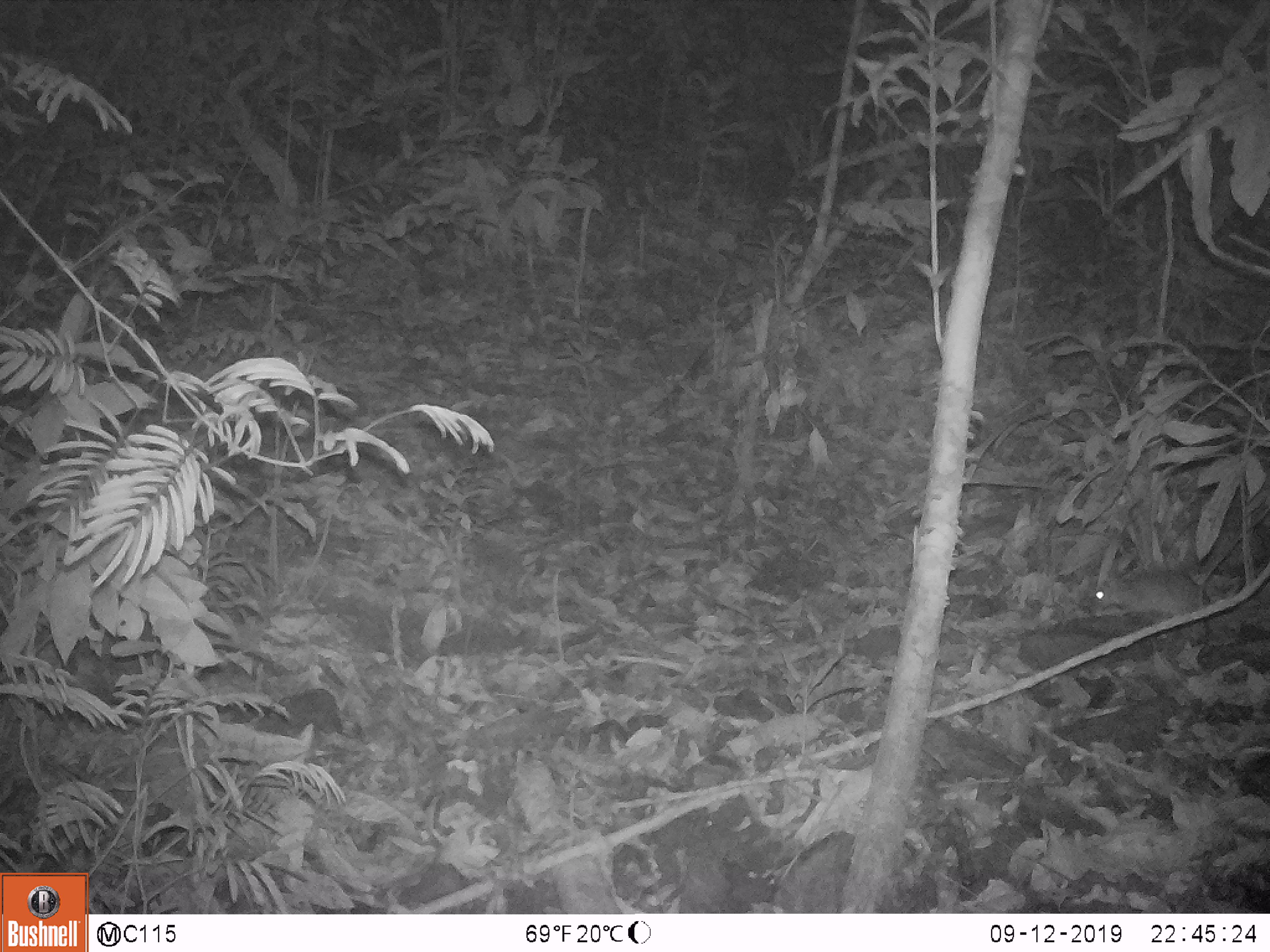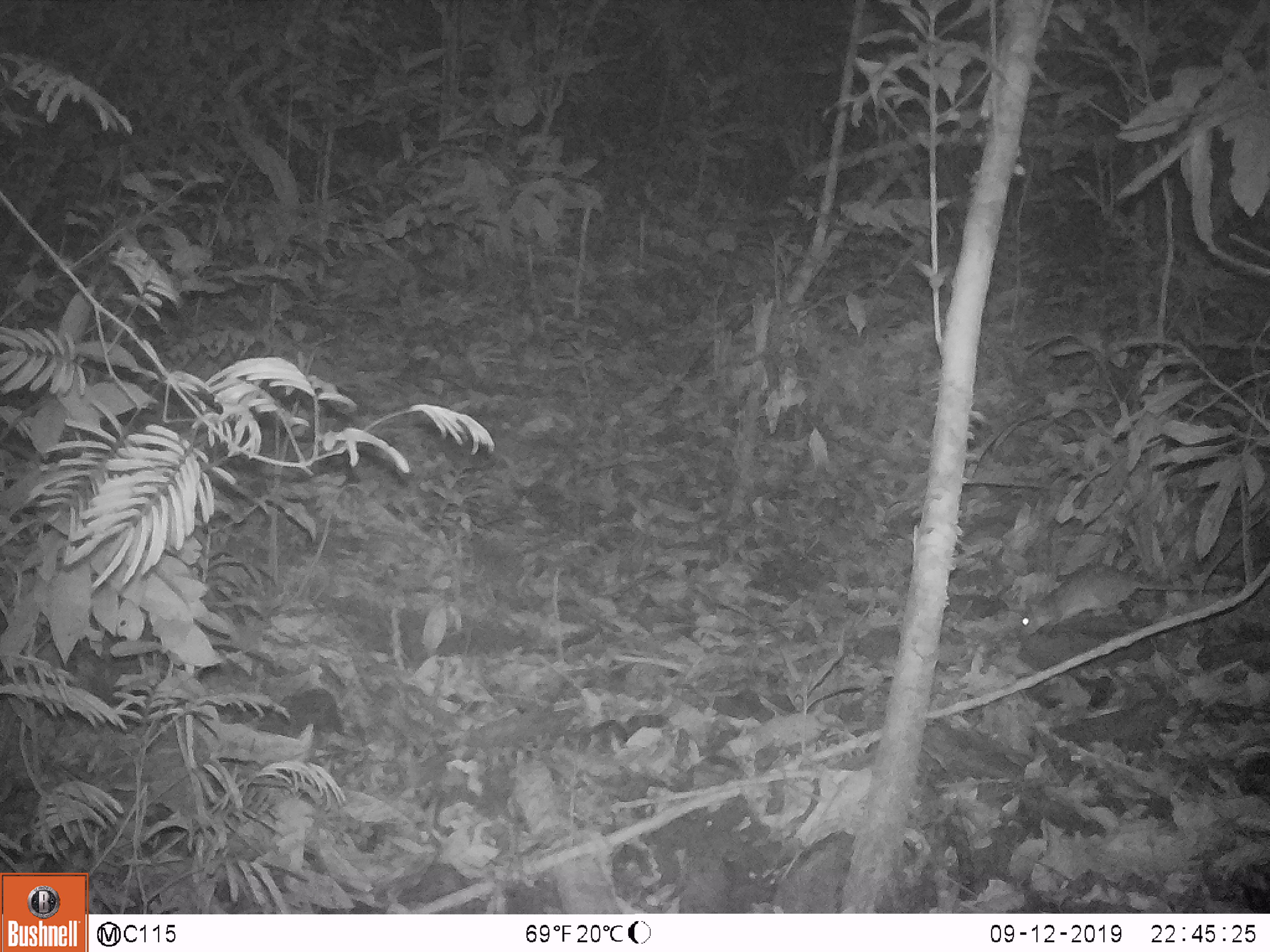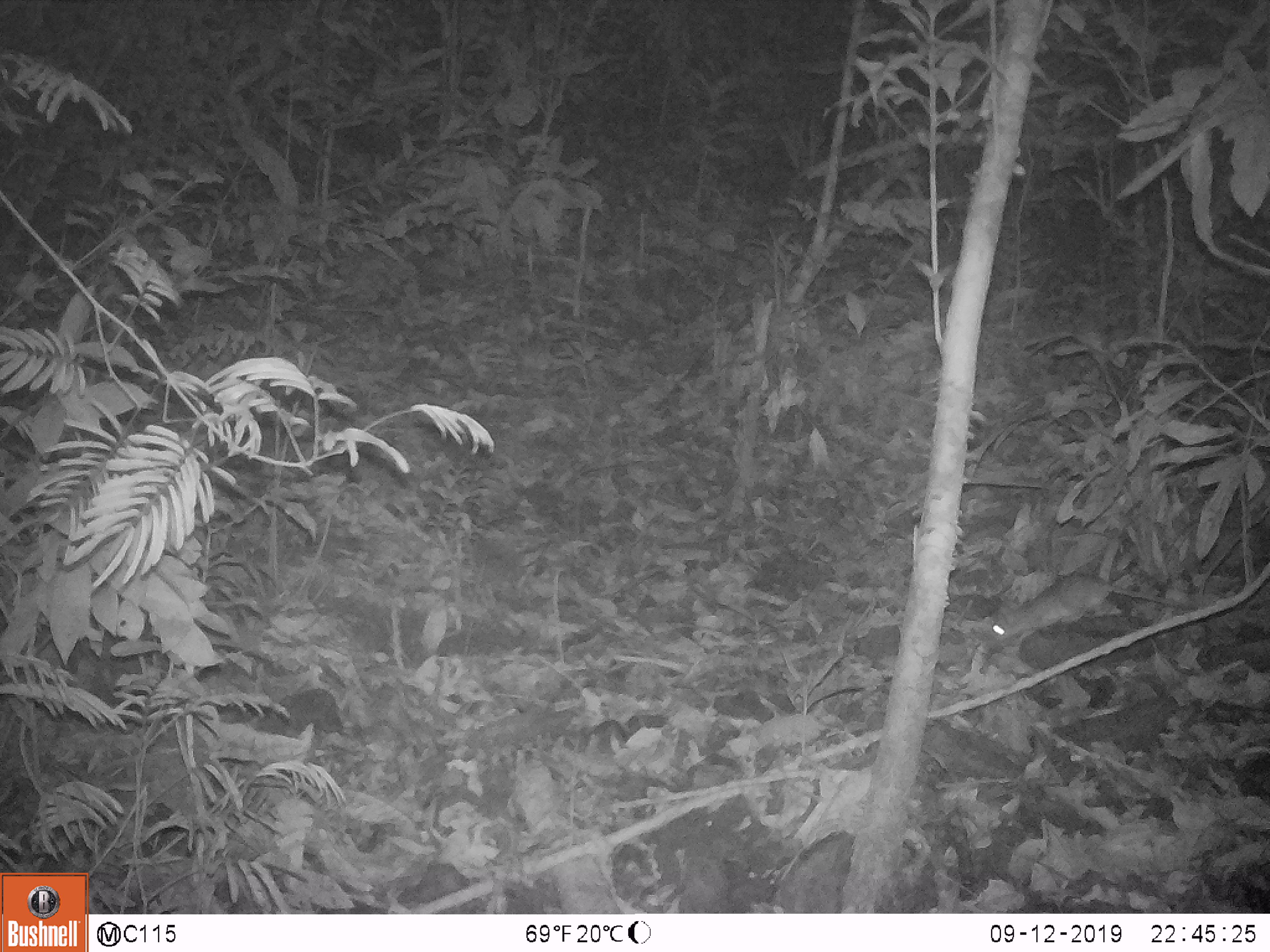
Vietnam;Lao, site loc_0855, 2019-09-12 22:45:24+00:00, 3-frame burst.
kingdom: Animalia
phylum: Chordata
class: Mammalia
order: Rodentia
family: Muridae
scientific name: Muridae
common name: old-world mice and rats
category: unidentified murid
Unidentified murid (old-world mice and rats) (Muridae). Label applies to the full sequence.